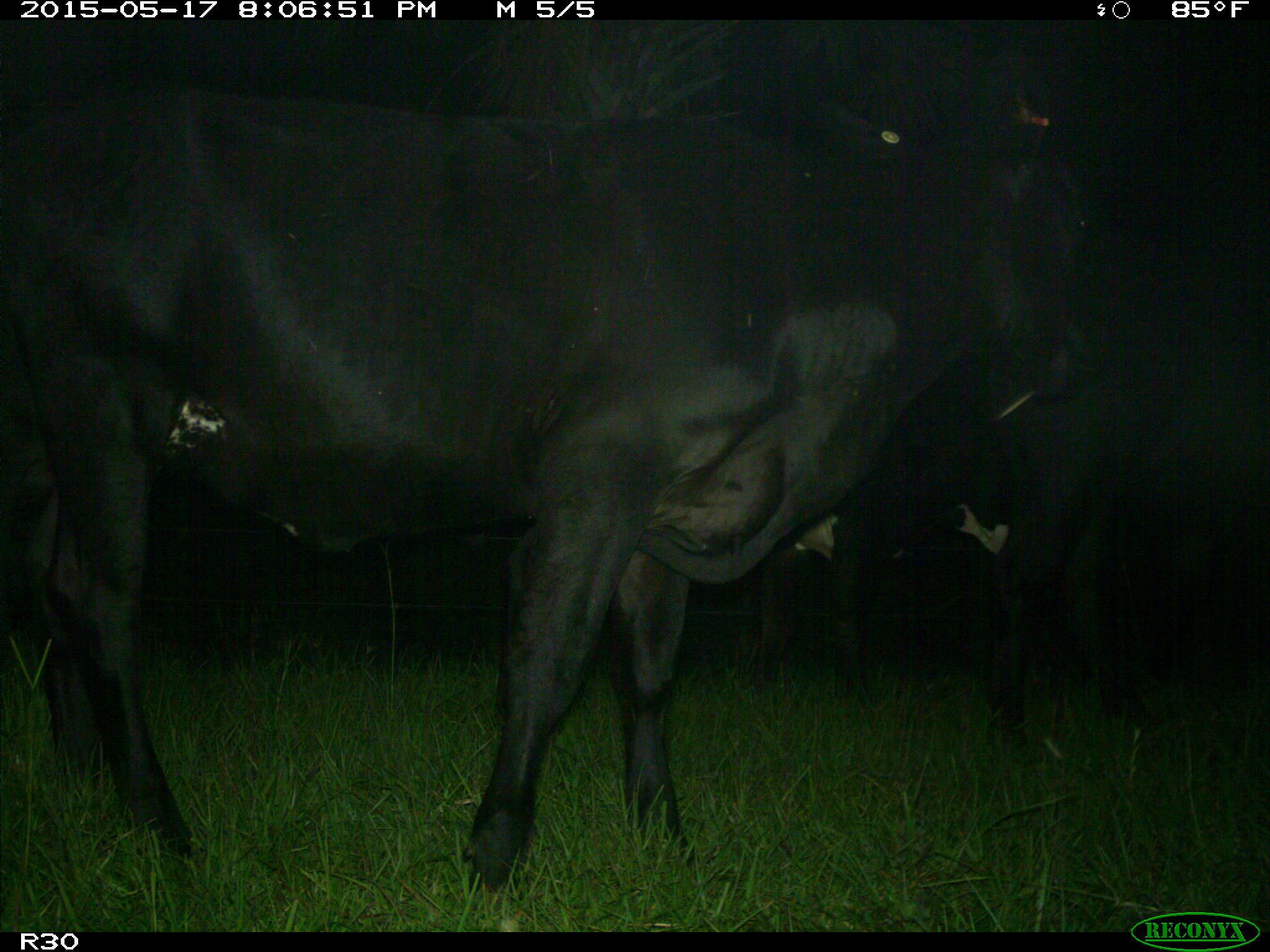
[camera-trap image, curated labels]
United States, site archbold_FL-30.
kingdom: Animalia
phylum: Chordata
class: Mammalia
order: Artiodactyla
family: Bovidae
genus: Bos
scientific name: Bos taurus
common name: domestic cow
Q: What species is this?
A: Bos taurus (domestic cow).